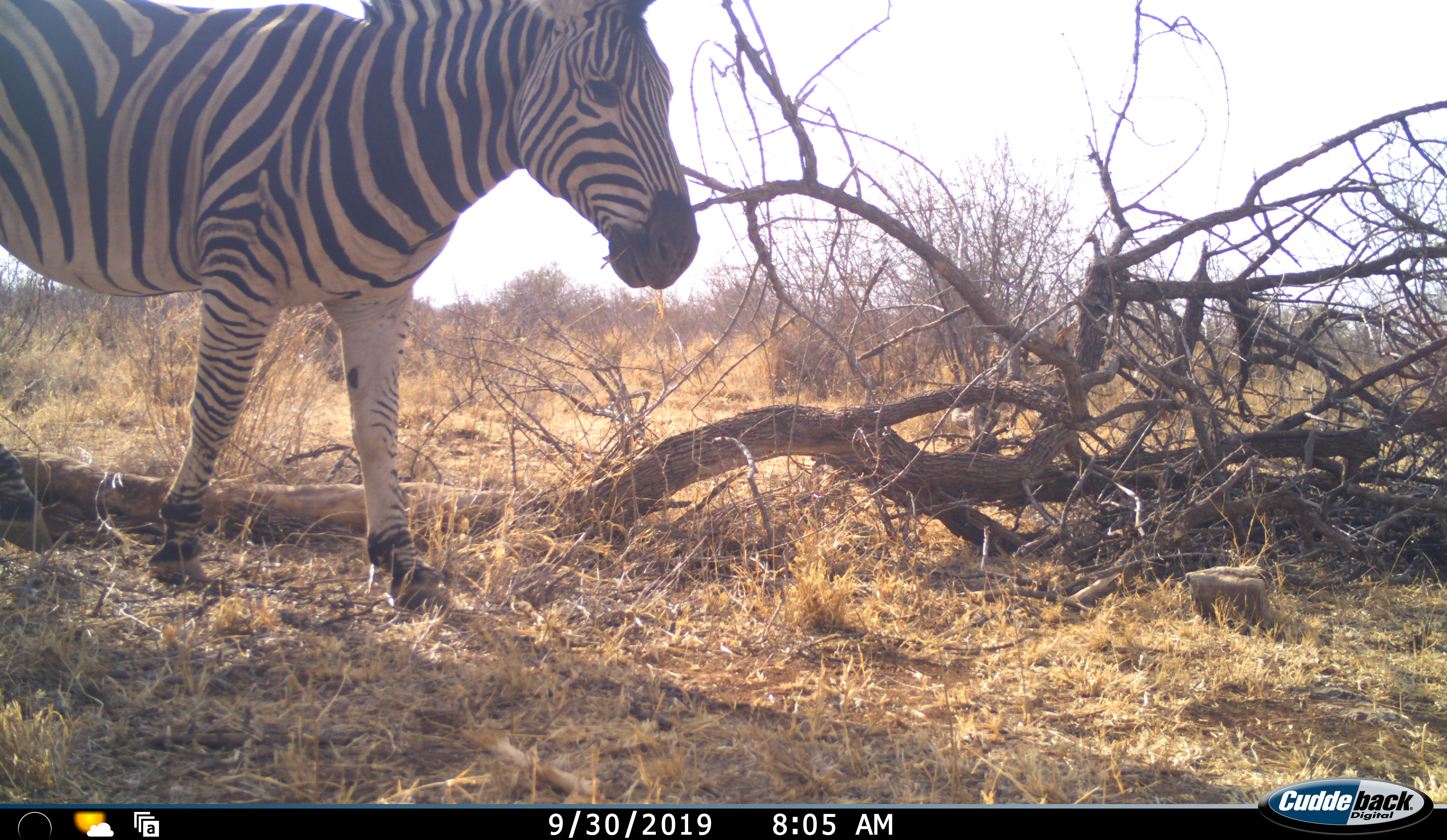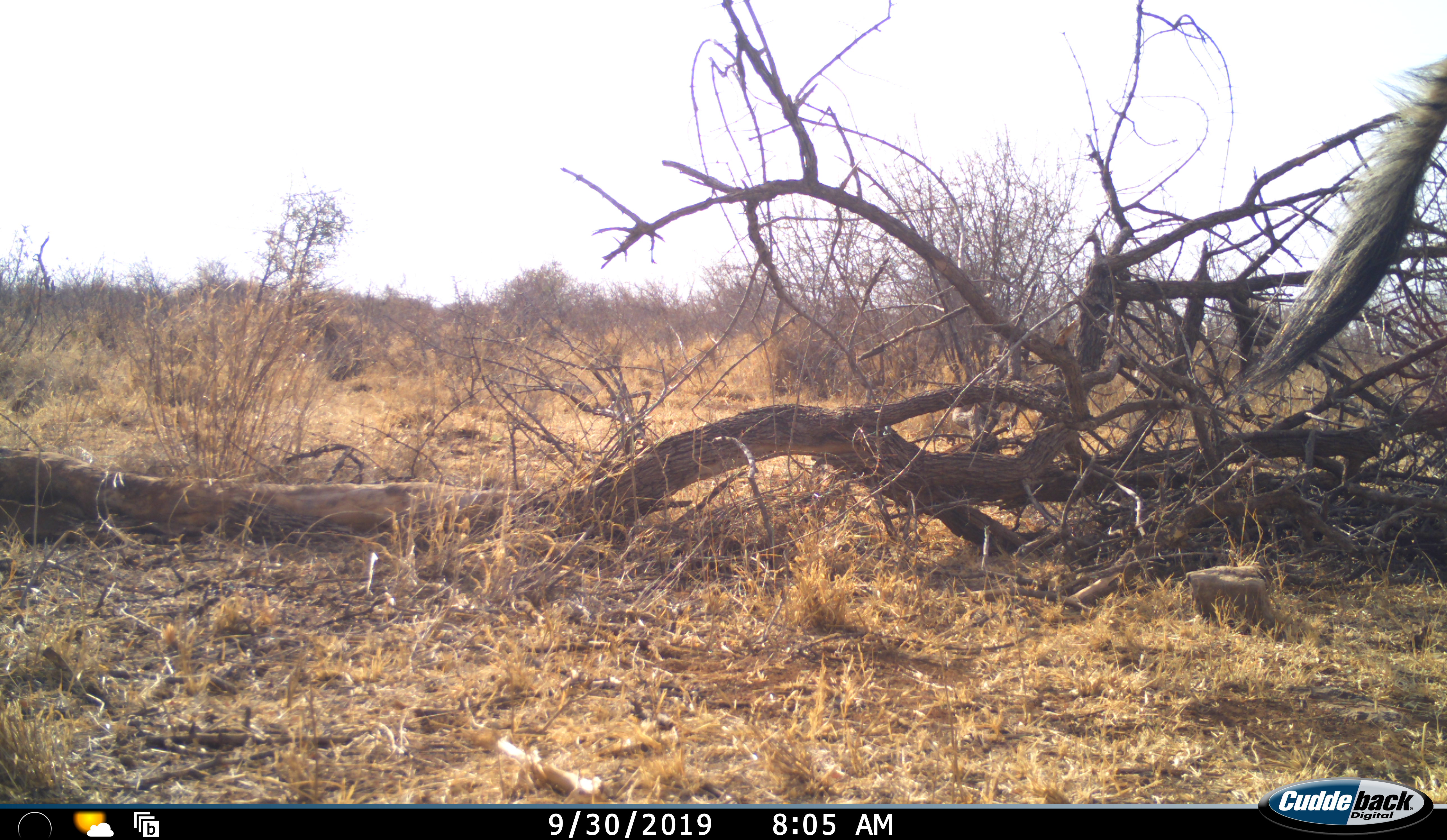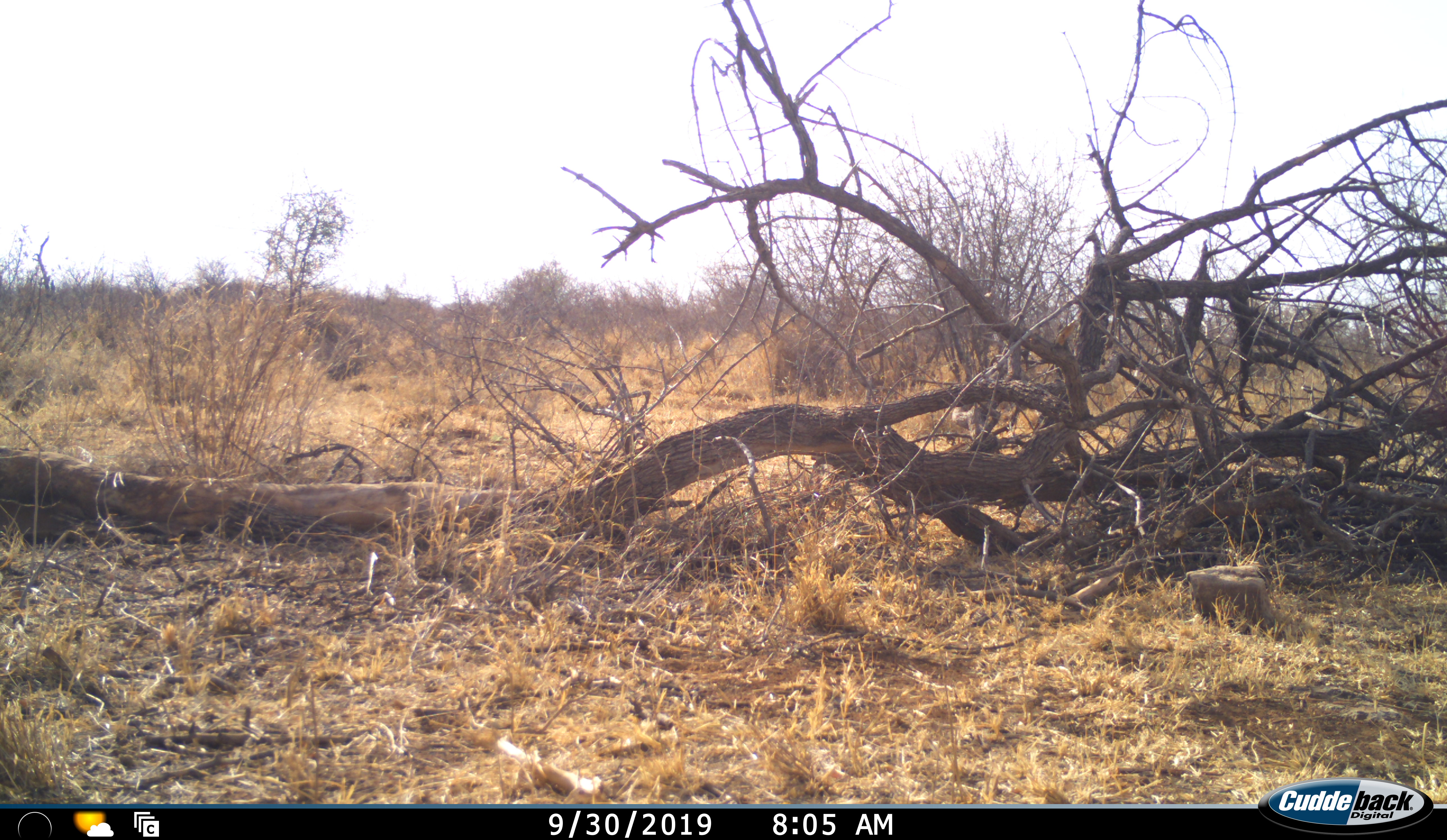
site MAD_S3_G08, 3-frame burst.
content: unidentified animal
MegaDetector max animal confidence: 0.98